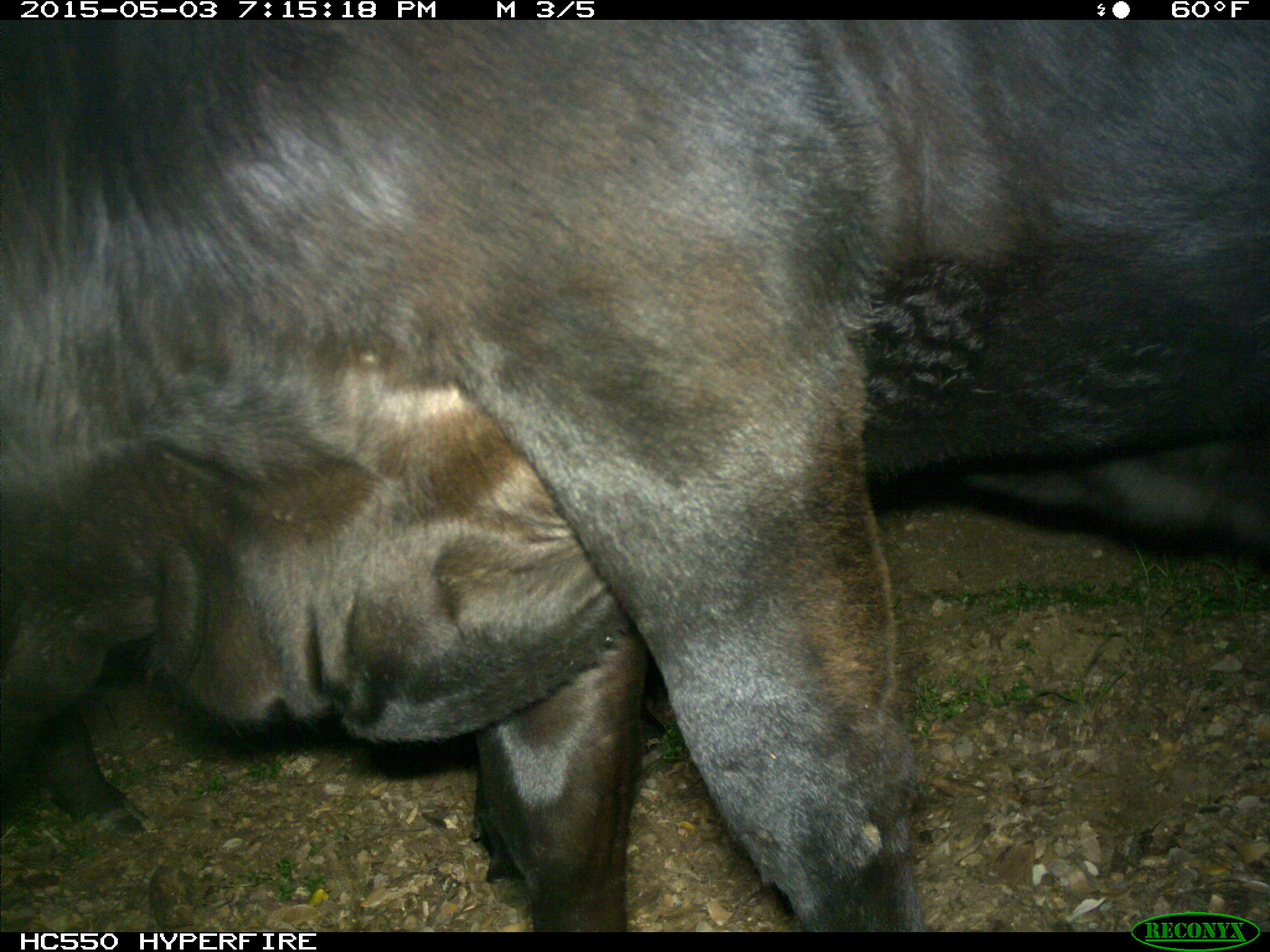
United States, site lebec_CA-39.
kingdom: Animalia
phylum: Chordata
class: Mammalia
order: Artiodactyla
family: Bovidae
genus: Bos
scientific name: Bos taurus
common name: domestic cow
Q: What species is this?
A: Bos taurus (domestic cow).